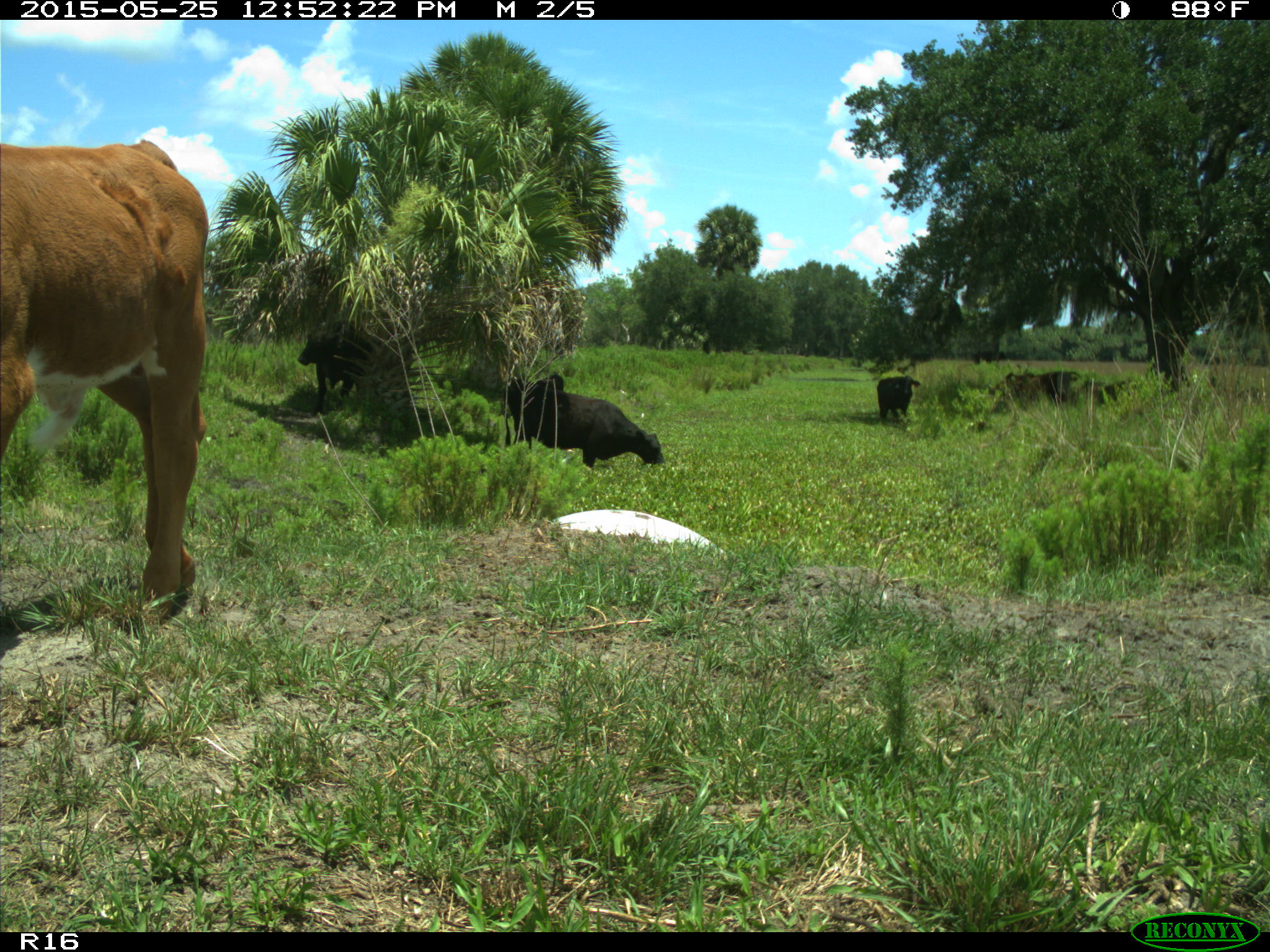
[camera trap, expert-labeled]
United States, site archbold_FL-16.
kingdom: Animalia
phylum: Chordata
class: Mammalia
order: Artiodactyla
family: Bovidae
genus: Bos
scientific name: Bos taurus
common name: domestic cow